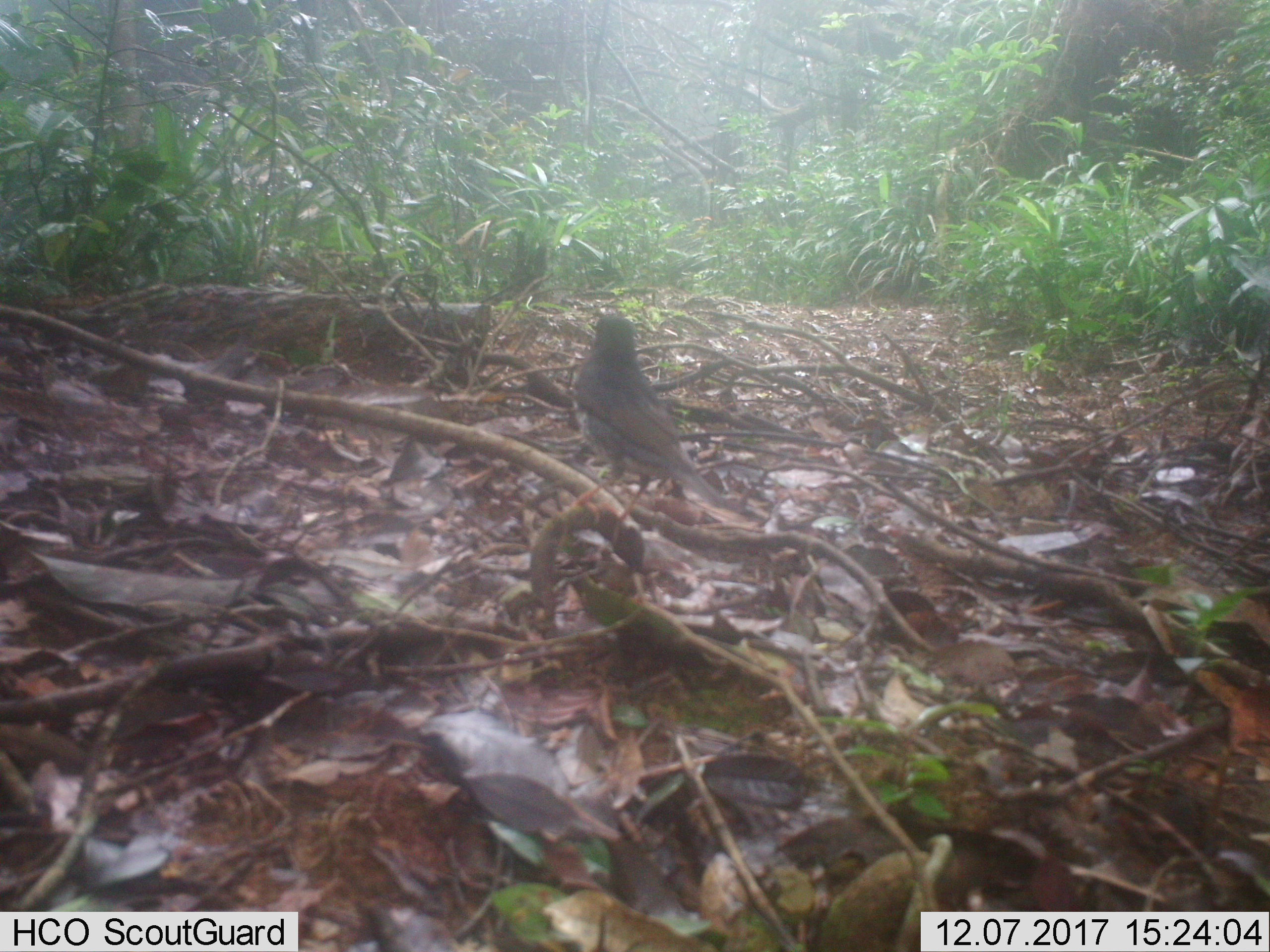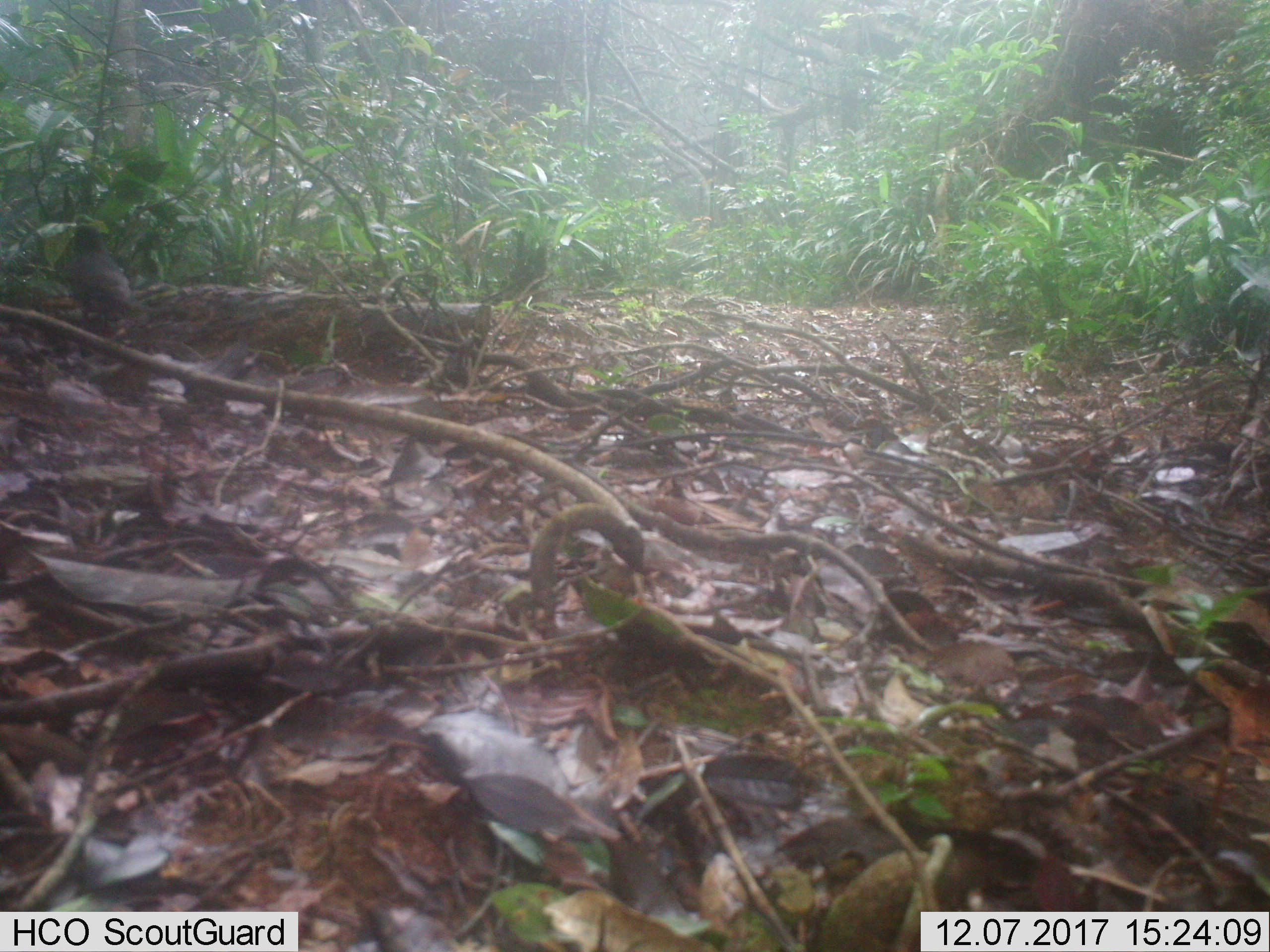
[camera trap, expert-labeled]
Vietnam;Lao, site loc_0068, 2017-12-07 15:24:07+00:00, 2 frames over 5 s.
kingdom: Animalia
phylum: Chordata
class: Aves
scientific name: Aves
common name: bird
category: unidentified bird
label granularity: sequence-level